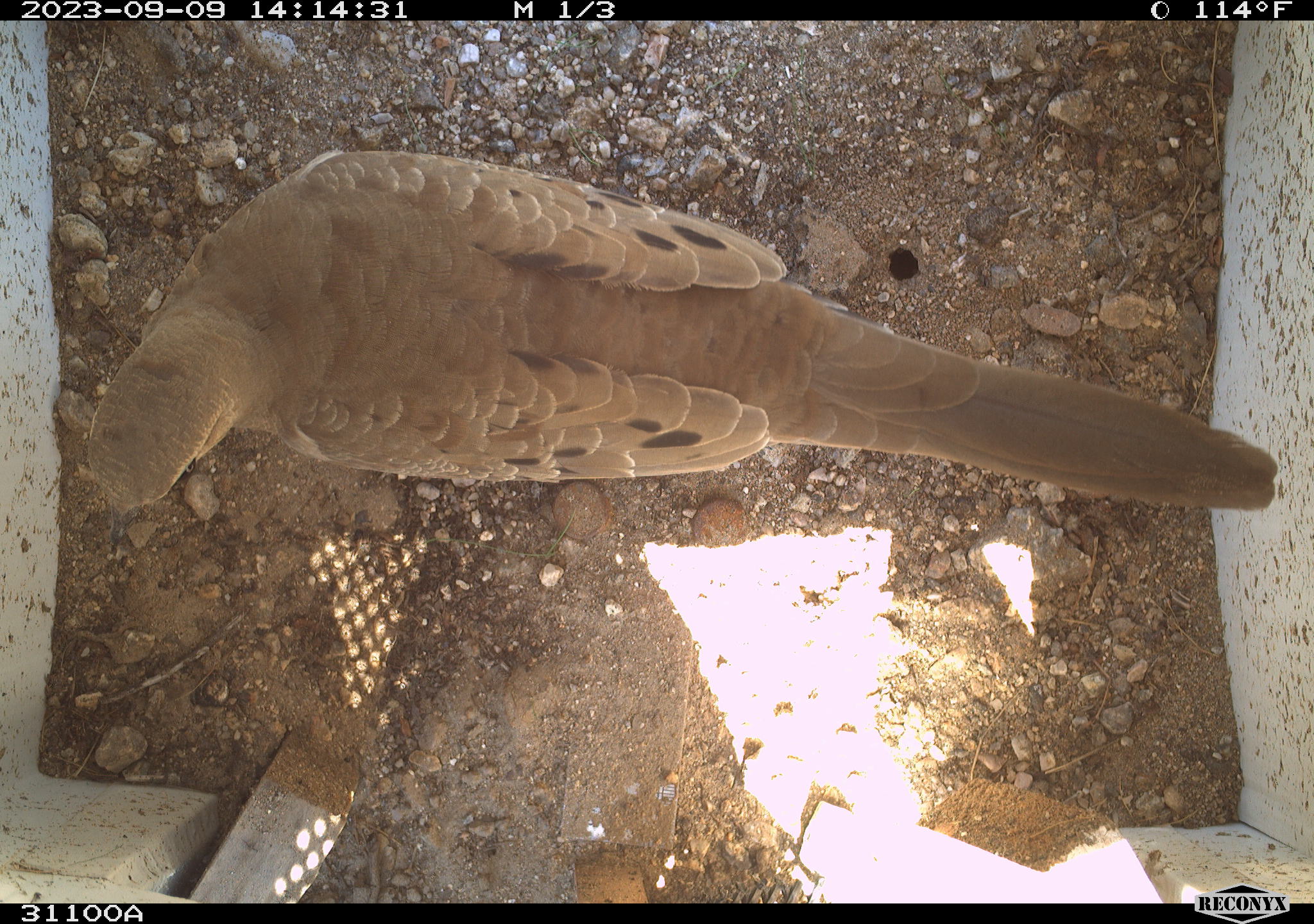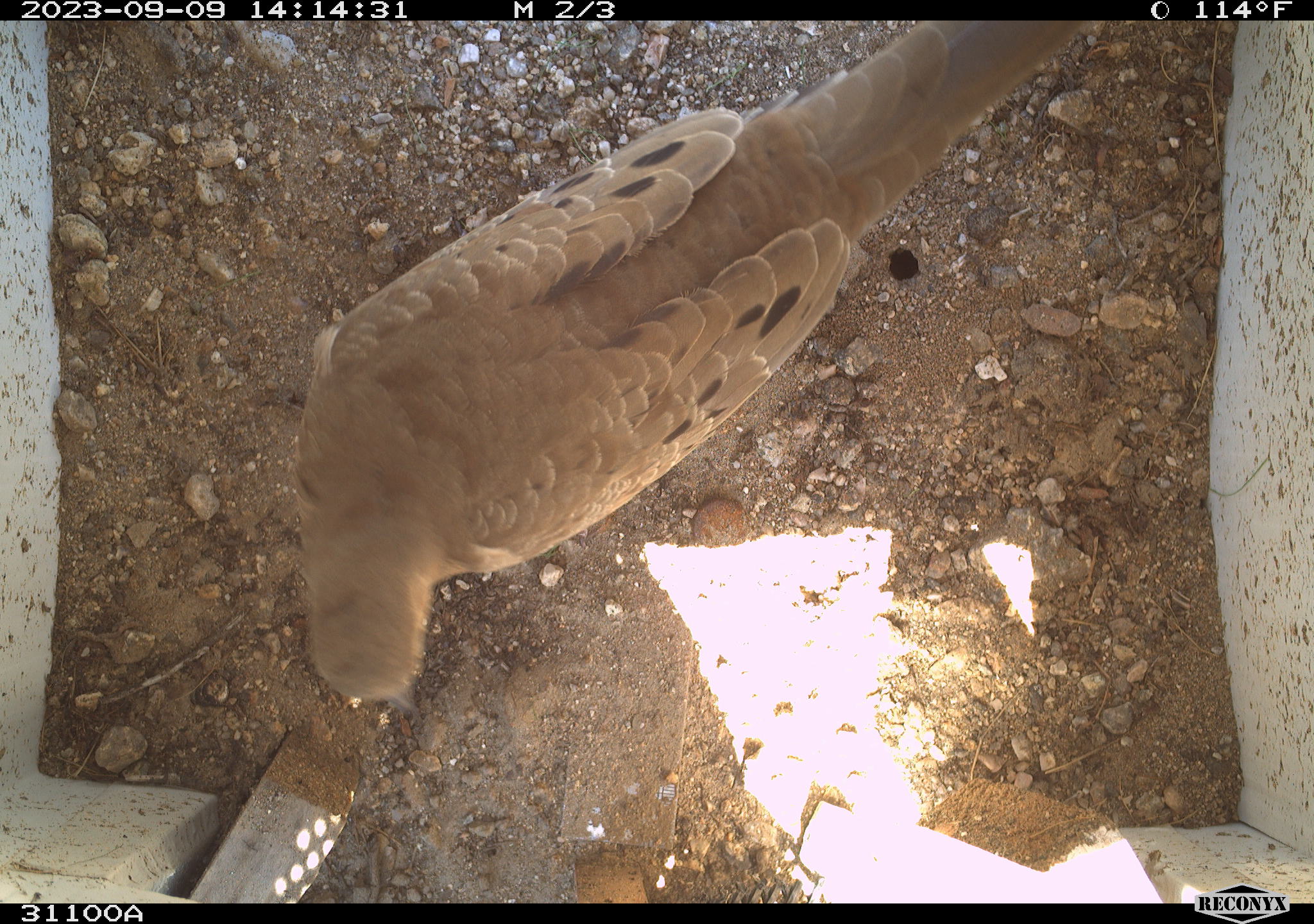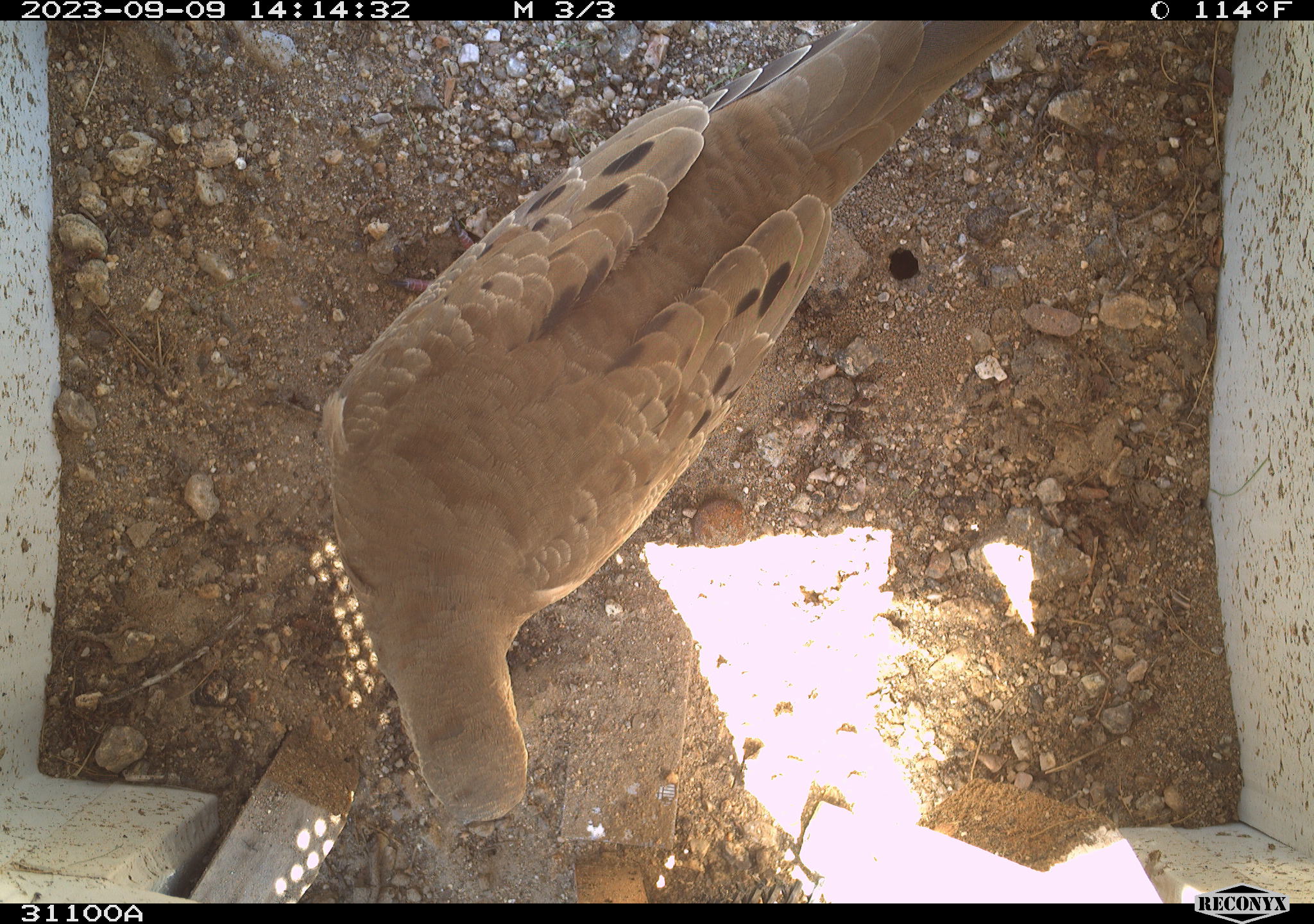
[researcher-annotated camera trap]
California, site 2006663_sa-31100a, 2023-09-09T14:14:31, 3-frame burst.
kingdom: Animalia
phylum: Chordata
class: Aves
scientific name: Aves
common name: bird